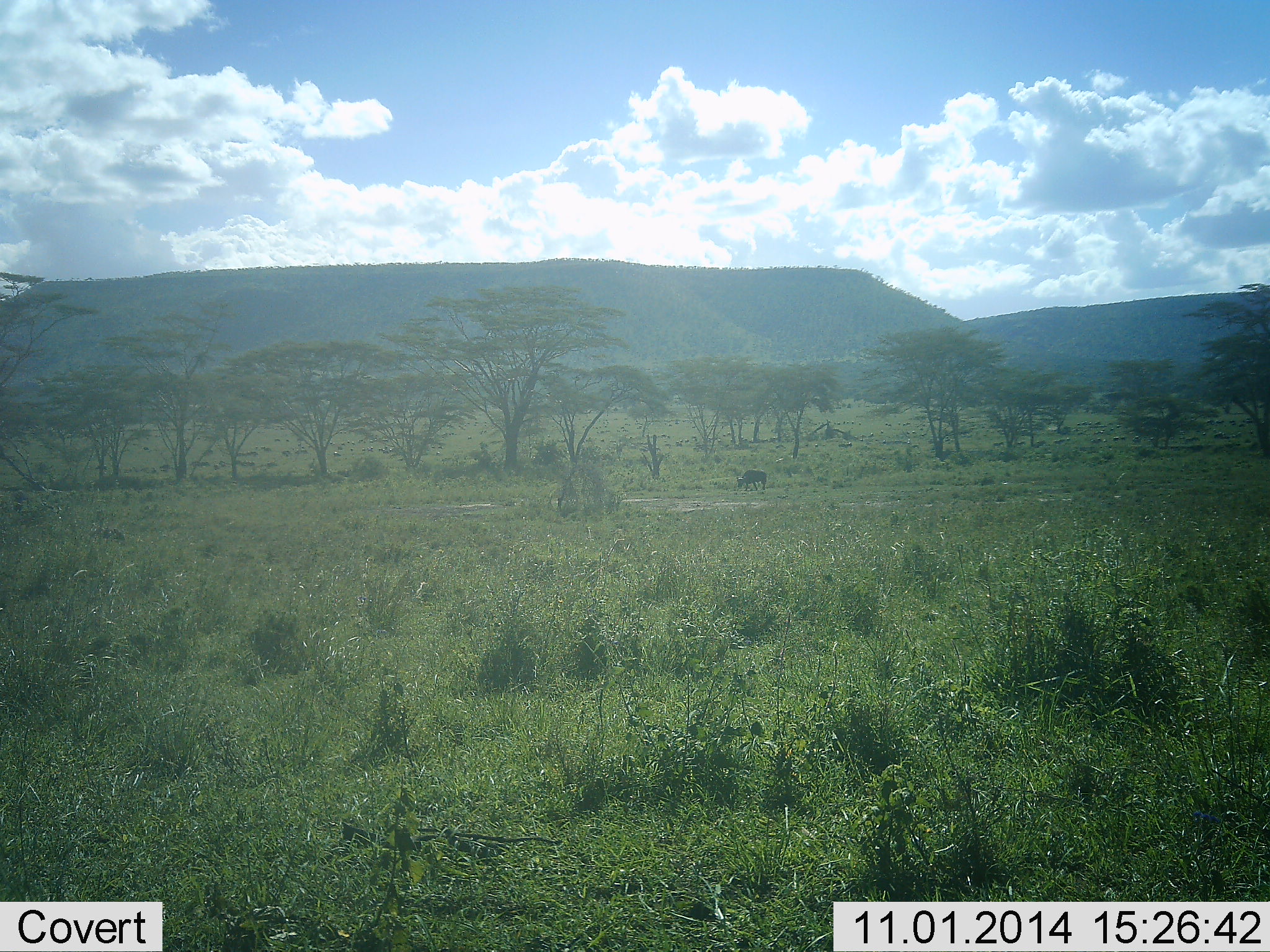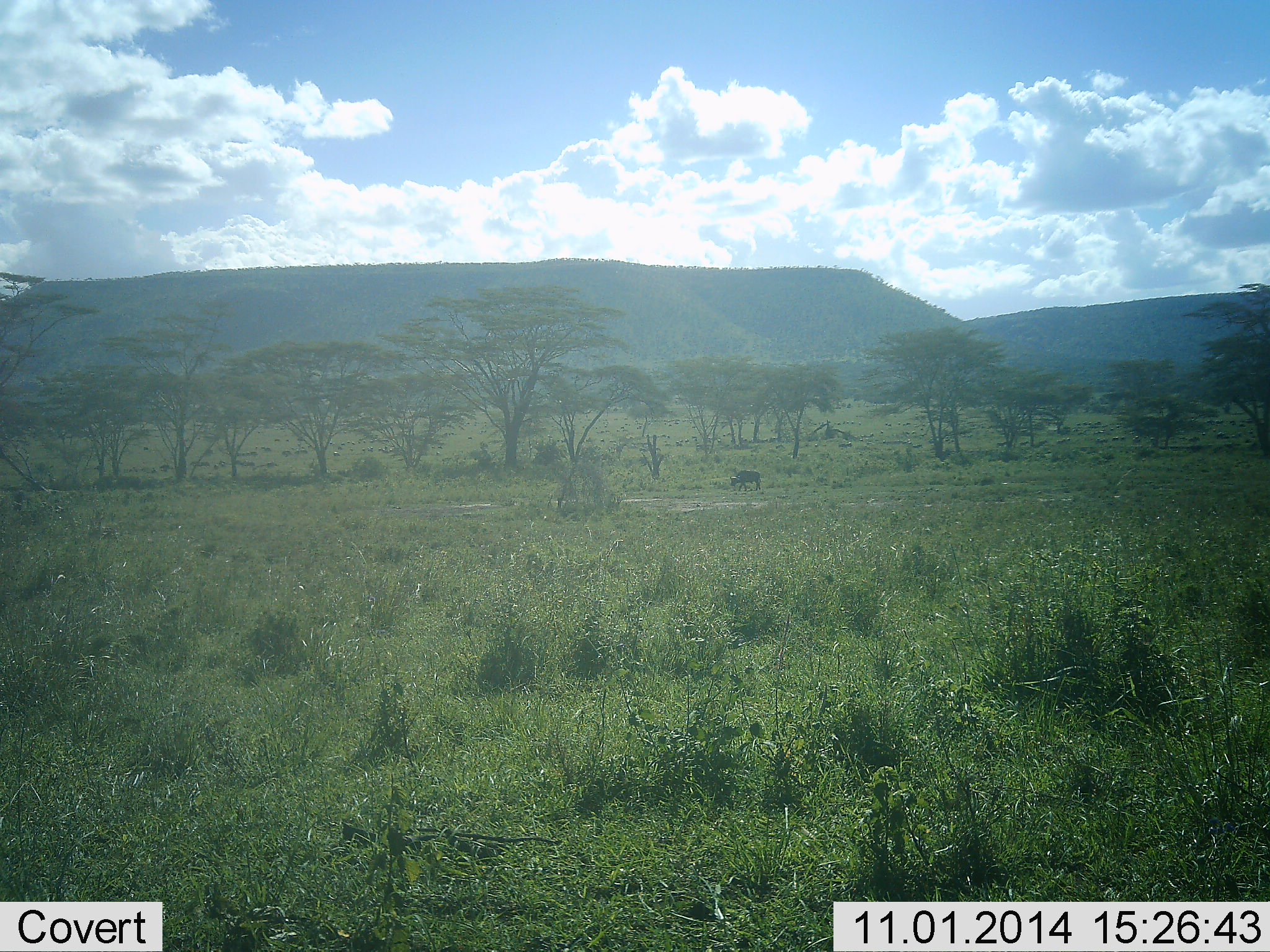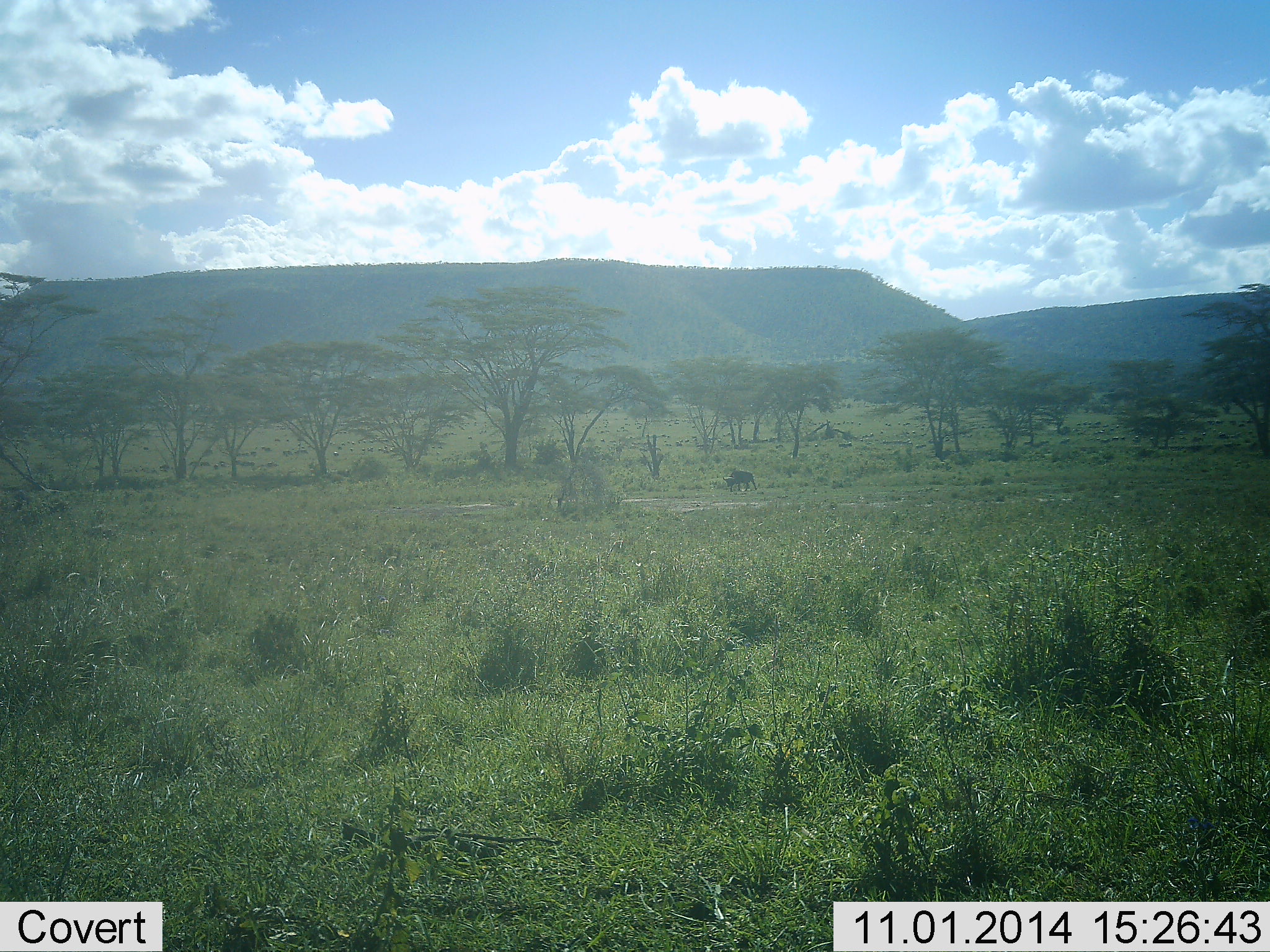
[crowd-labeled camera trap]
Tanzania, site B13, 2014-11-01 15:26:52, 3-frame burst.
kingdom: Animalia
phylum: Chordata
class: Mammalia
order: Artiodactyla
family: Bovidae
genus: Connochaetes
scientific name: Connochaetes taurinus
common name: blue wildebeest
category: wildebeest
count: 1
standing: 9%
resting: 0%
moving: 82%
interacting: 0%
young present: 0%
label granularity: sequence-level